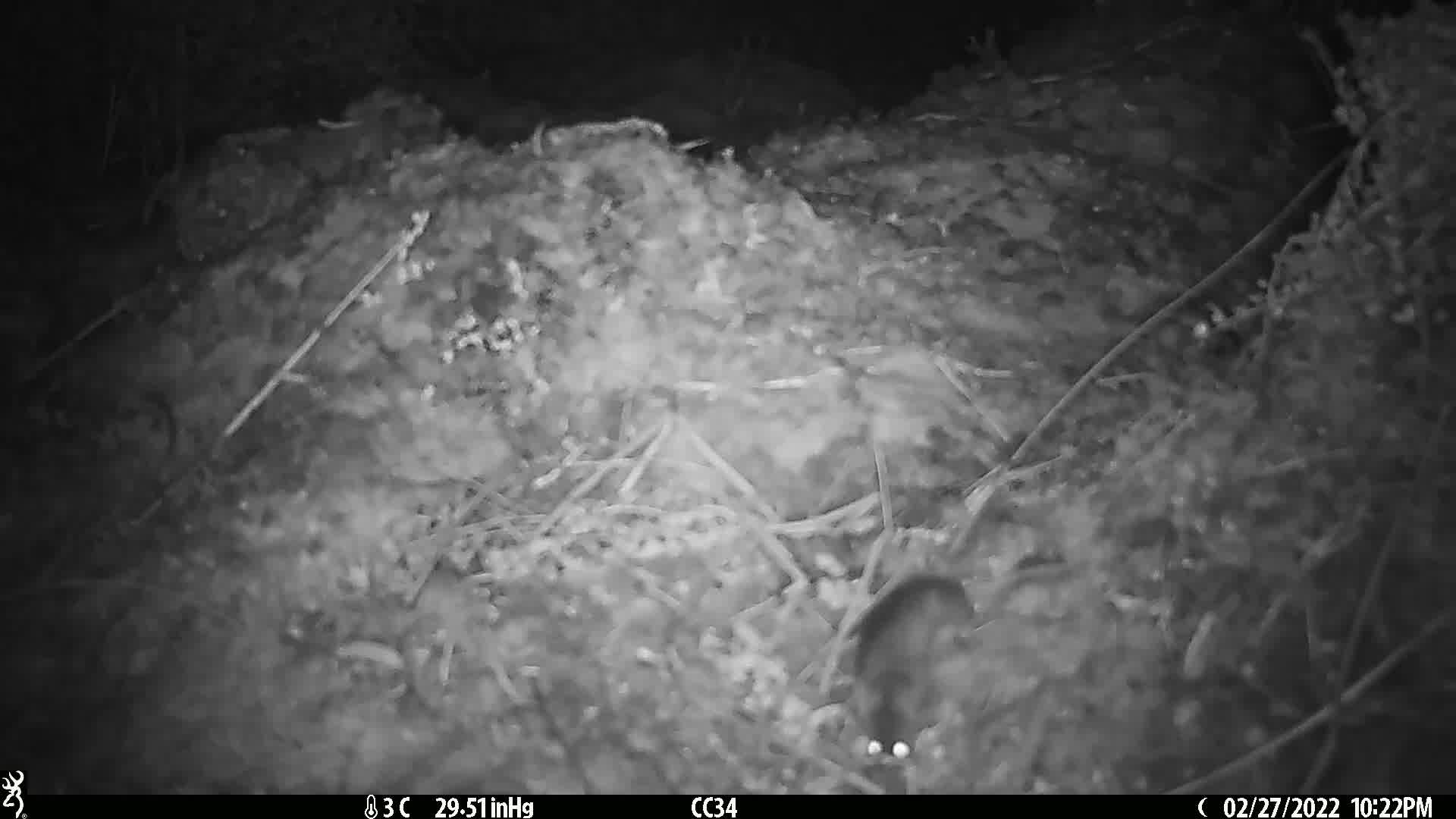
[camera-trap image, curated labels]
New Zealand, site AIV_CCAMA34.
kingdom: Animalia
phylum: Chordata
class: Mammalia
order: Rodentia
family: Muridae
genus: Mus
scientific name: Mus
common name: mouse